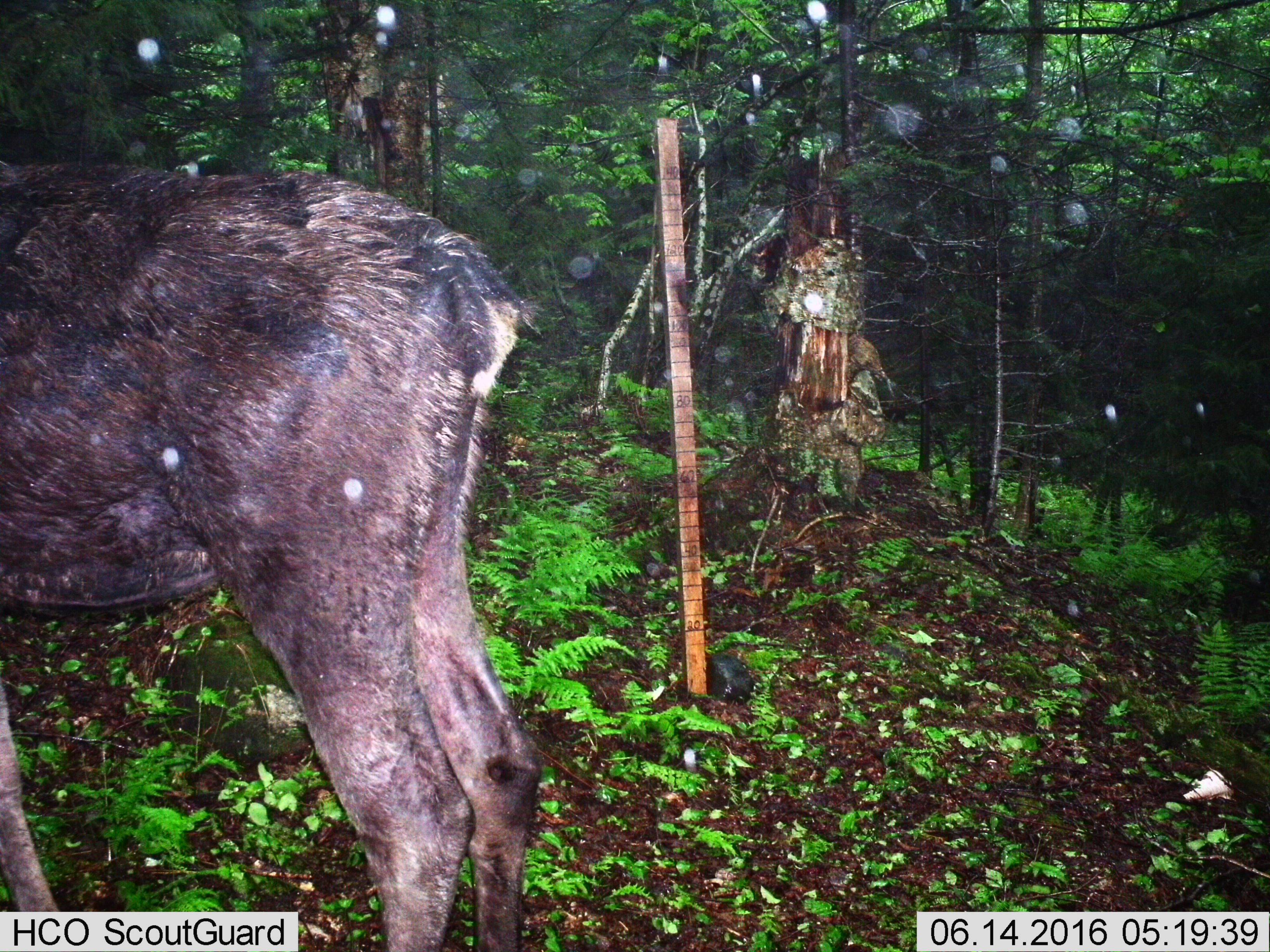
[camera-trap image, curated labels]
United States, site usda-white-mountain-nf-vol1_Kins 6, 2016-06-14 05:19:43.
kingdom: Animalia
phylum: Chordata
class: Mammalia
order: Artiodactyla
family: Cervidae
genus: Alces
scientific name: Alces alces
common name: moose